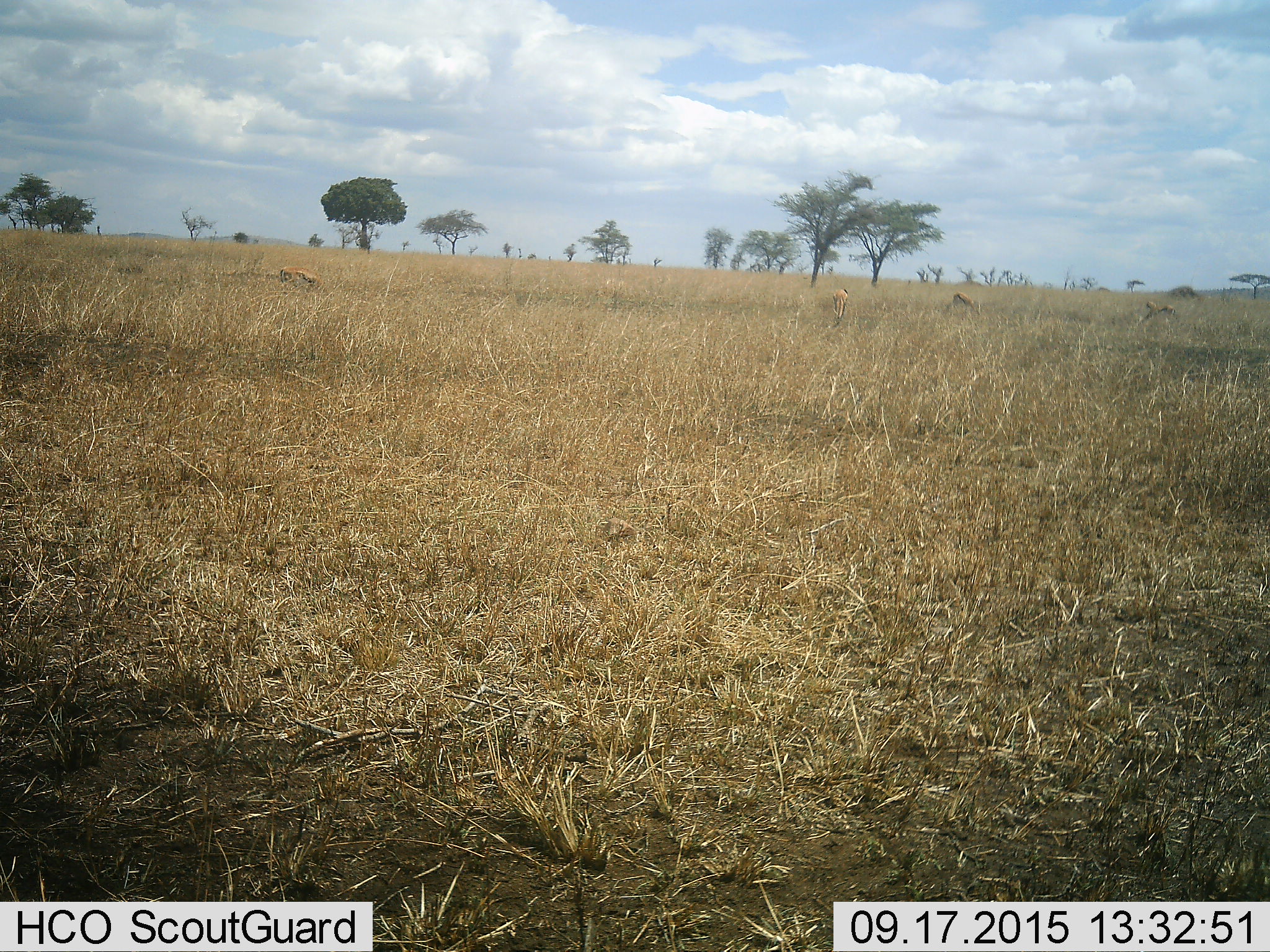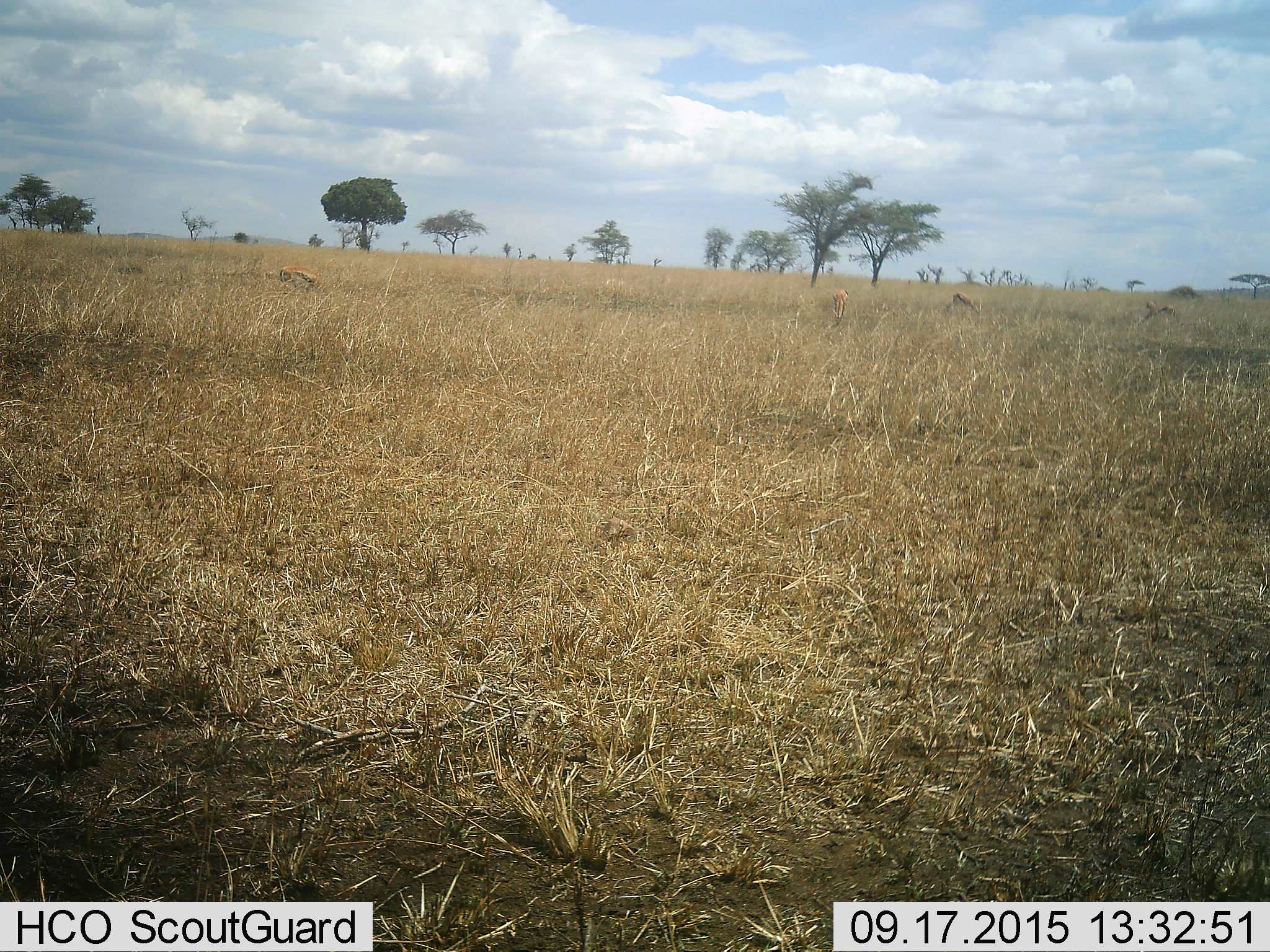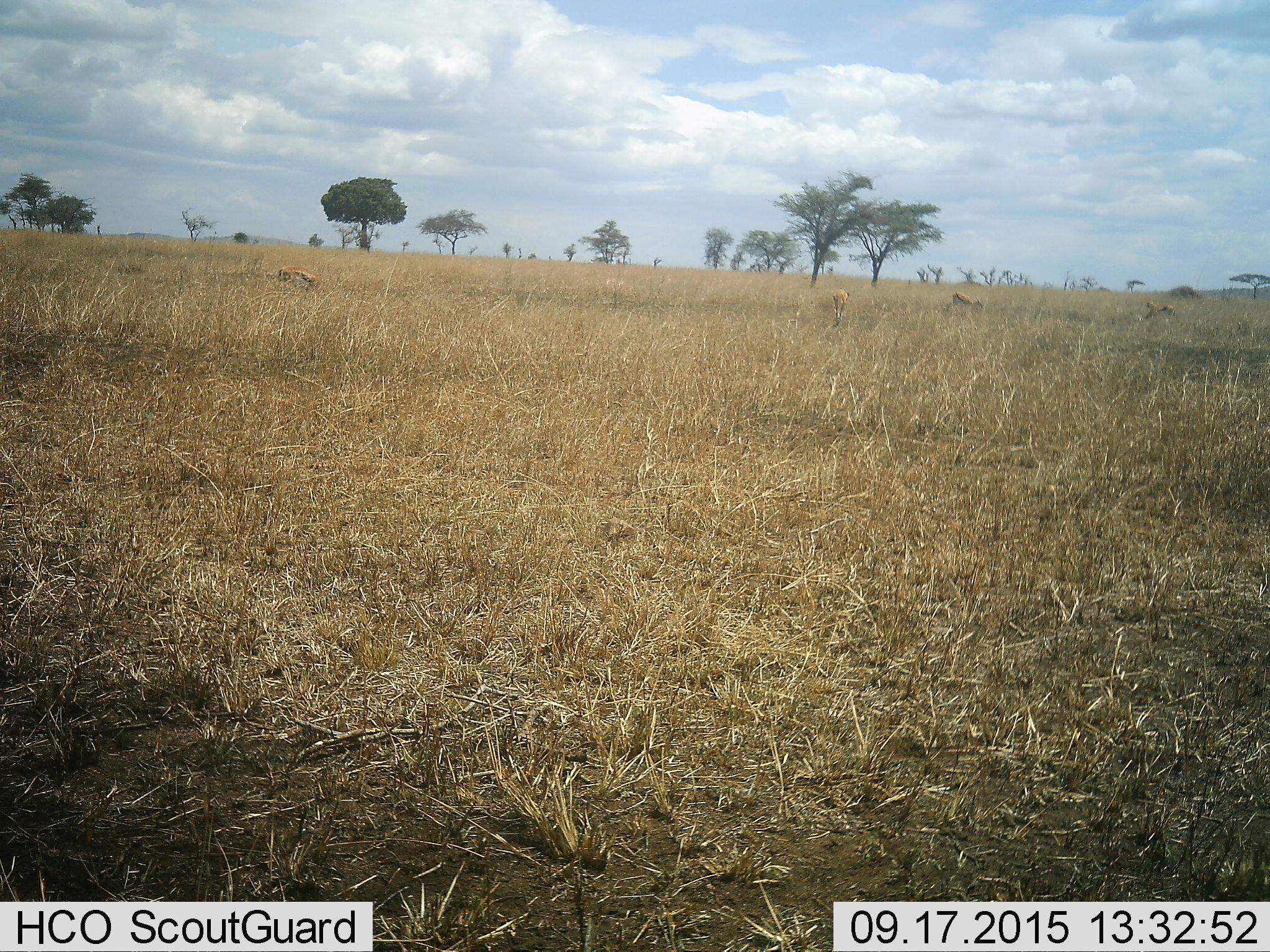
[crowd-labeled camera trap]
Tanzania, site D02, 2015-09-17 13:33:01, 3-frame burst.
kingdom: Animalia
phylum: Chordata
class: Mammalia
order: Artiodactyla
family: Bovidae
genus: Eudorcas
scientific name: Eudorcas thomsonii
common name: thomson's gazelle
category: gazellethomsons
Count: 4.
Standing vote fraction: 70%.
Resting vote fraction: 20%.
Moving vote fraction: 20%.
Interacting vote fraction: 0%.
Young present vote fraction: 0%.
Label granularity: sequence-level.